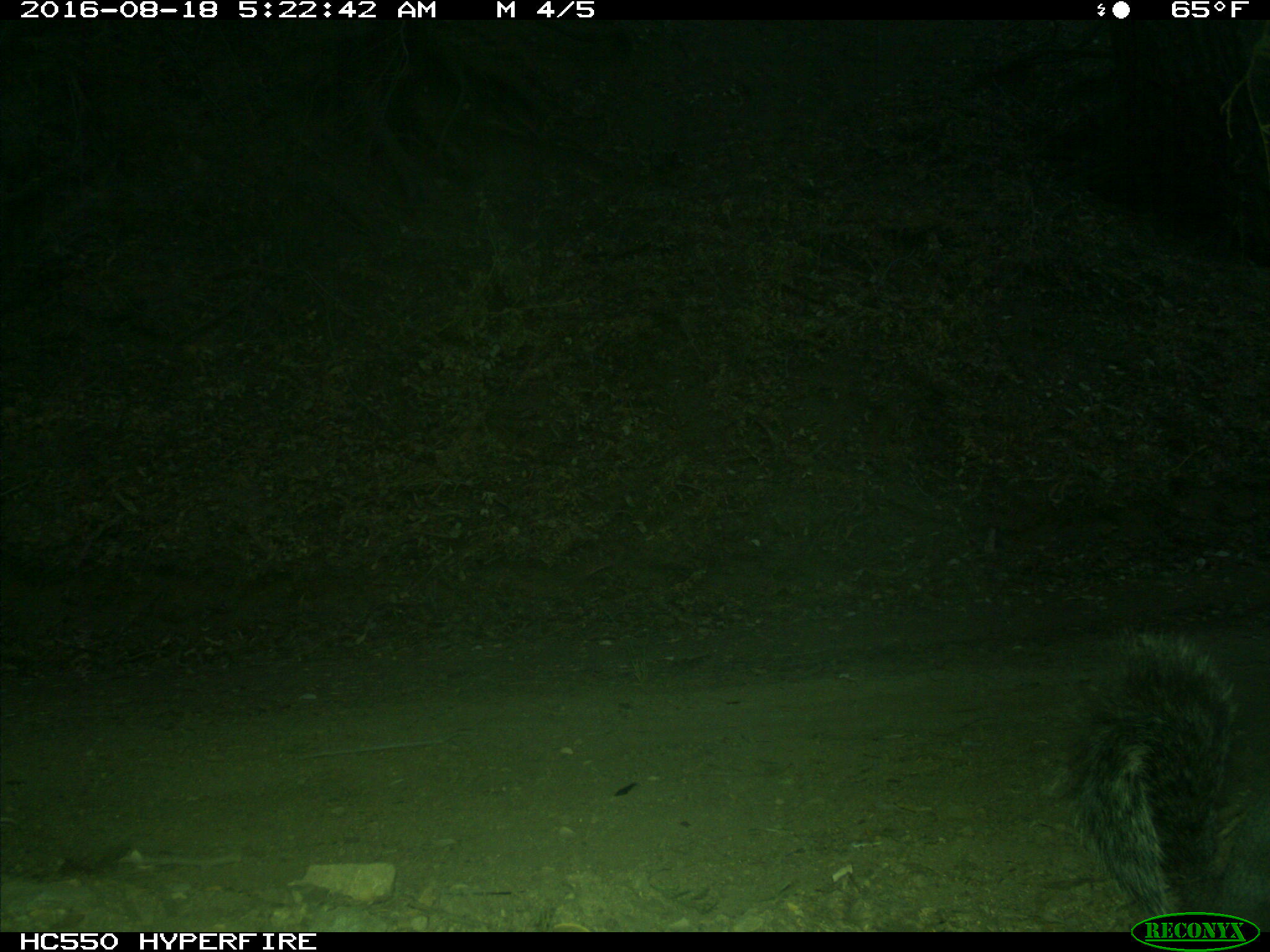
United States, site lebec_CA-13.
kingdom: Animalia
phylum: Chordata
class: Mammalia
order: Rodentia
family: Sciuridae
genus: Sciurus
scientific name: Sciurus carolinensis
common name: eastern gray squirrel